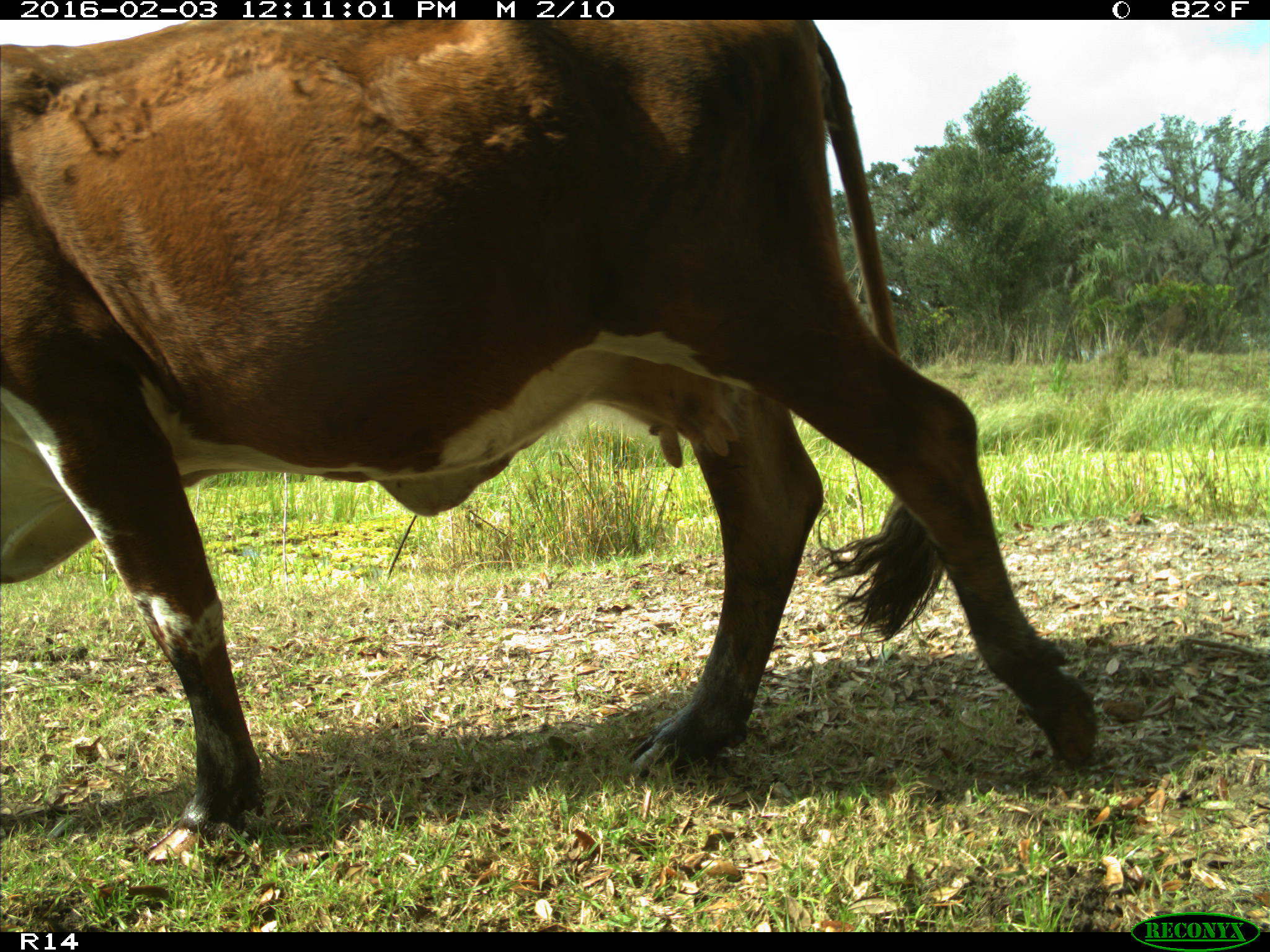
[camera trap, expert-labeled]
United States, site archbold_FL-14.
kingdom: Animalia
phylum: Chordata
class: Mammalia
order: Artiodactyla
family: Bovidae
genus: Bos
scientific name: Bos taurus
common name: domestic cow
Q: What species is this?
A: Bos taurus (domestic cow).